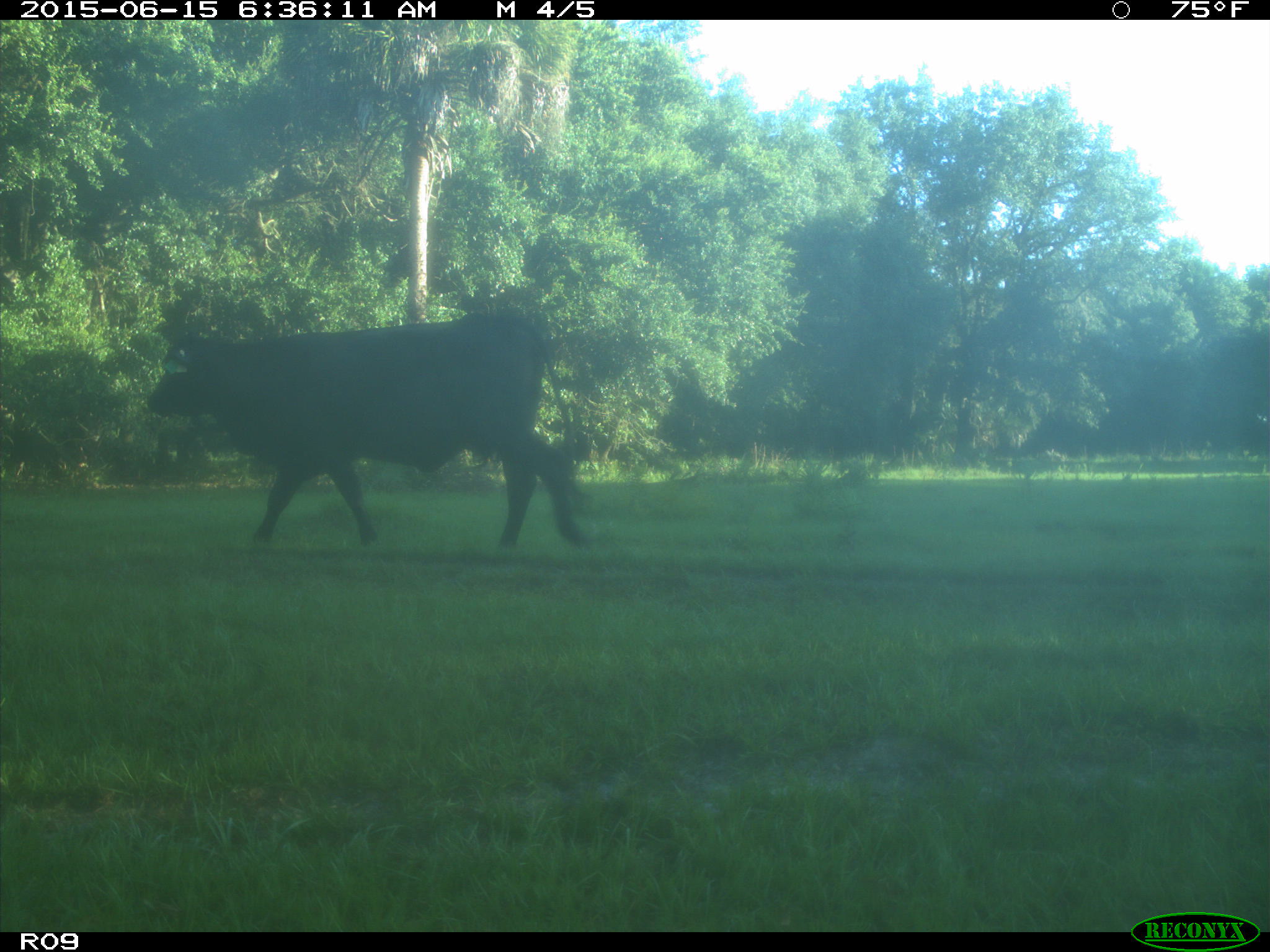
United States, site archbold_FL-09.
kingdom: Animalia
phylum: Chordata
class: Mammalia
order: Artiodactyla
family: Bovidae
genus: Bos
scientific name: Bos taurus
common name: domestic cow